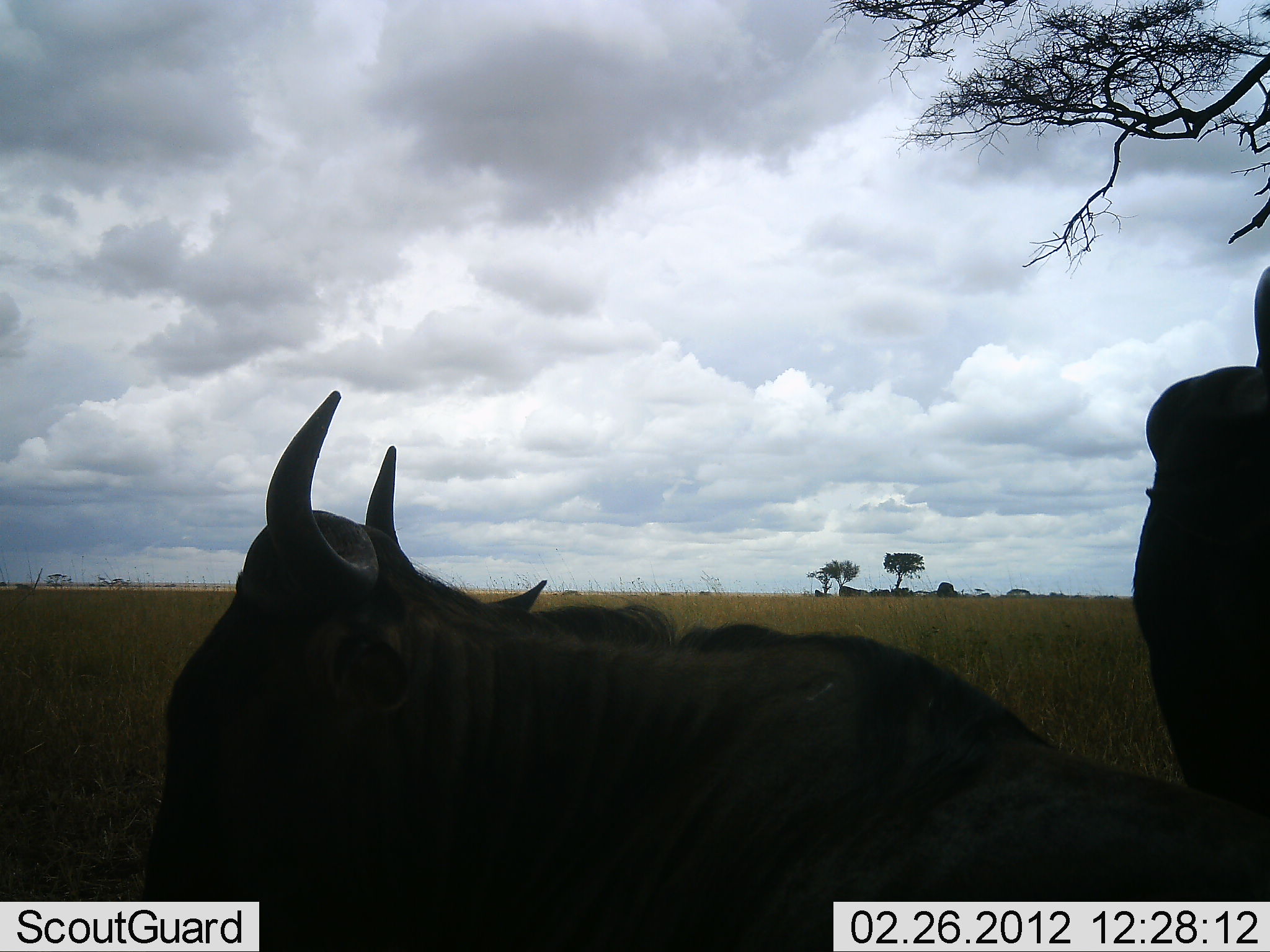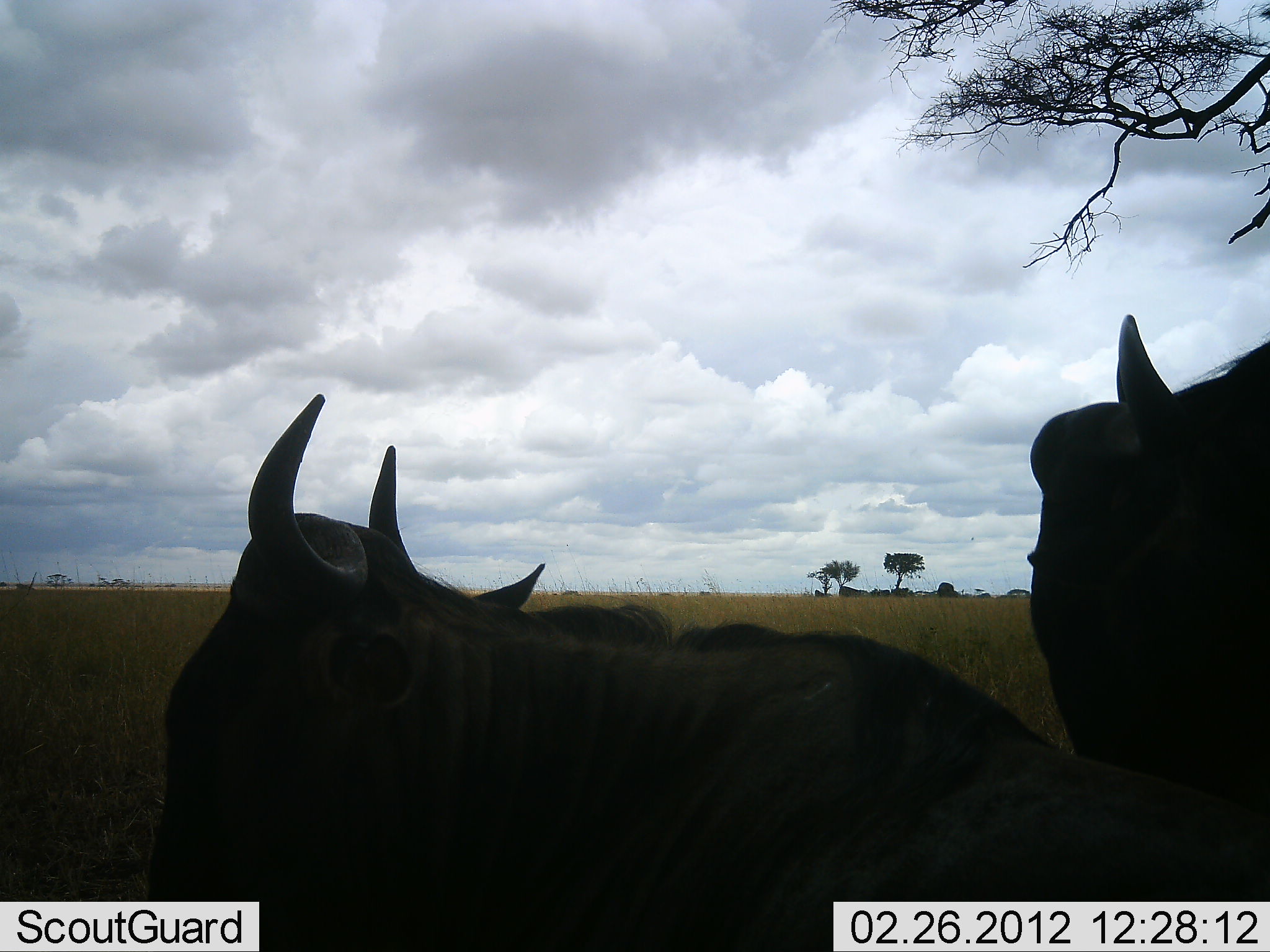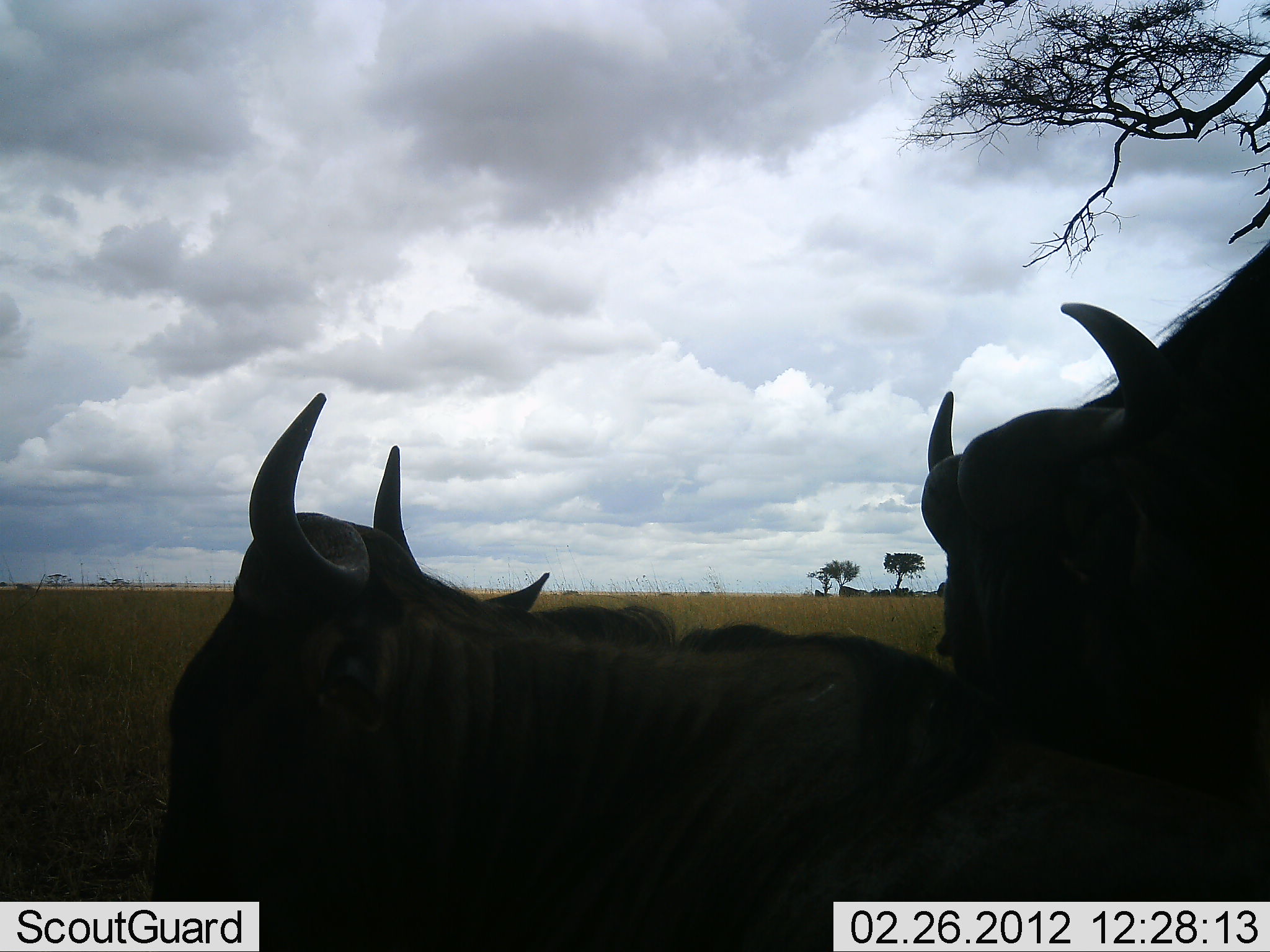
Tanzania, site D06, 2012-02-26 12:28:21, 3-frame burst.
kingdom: Animalia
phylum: Chordata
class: Mammalia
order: Artiodactyla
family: Bovidae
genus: Connochaetes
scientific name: Connochaetes taurinus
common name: blue wildebeest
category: wildebeest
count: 2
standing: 58%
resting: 62%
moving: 29%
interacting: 4%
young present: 0%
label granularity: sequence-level